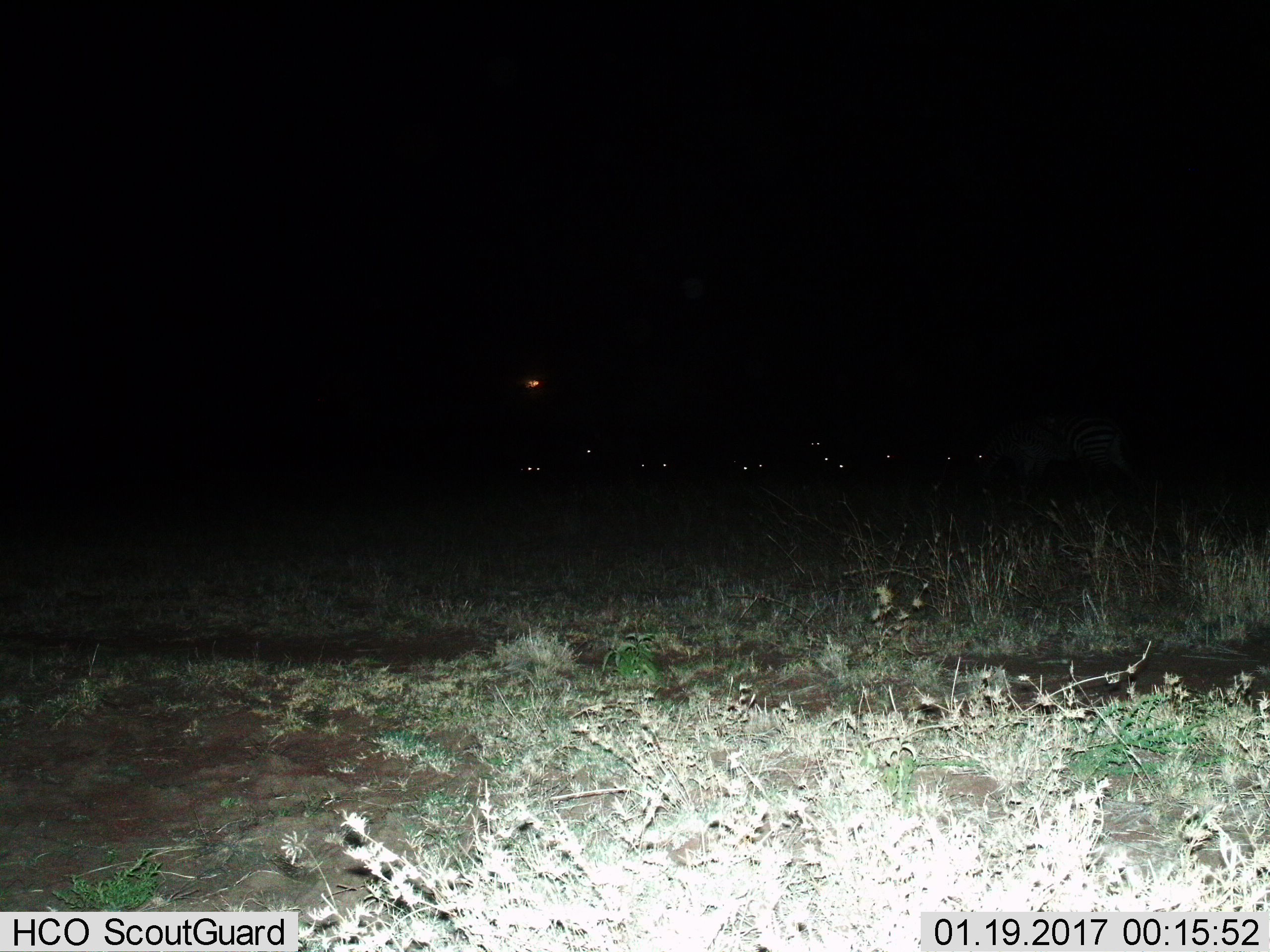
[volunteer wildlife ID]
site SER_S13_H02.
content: unidentified animal